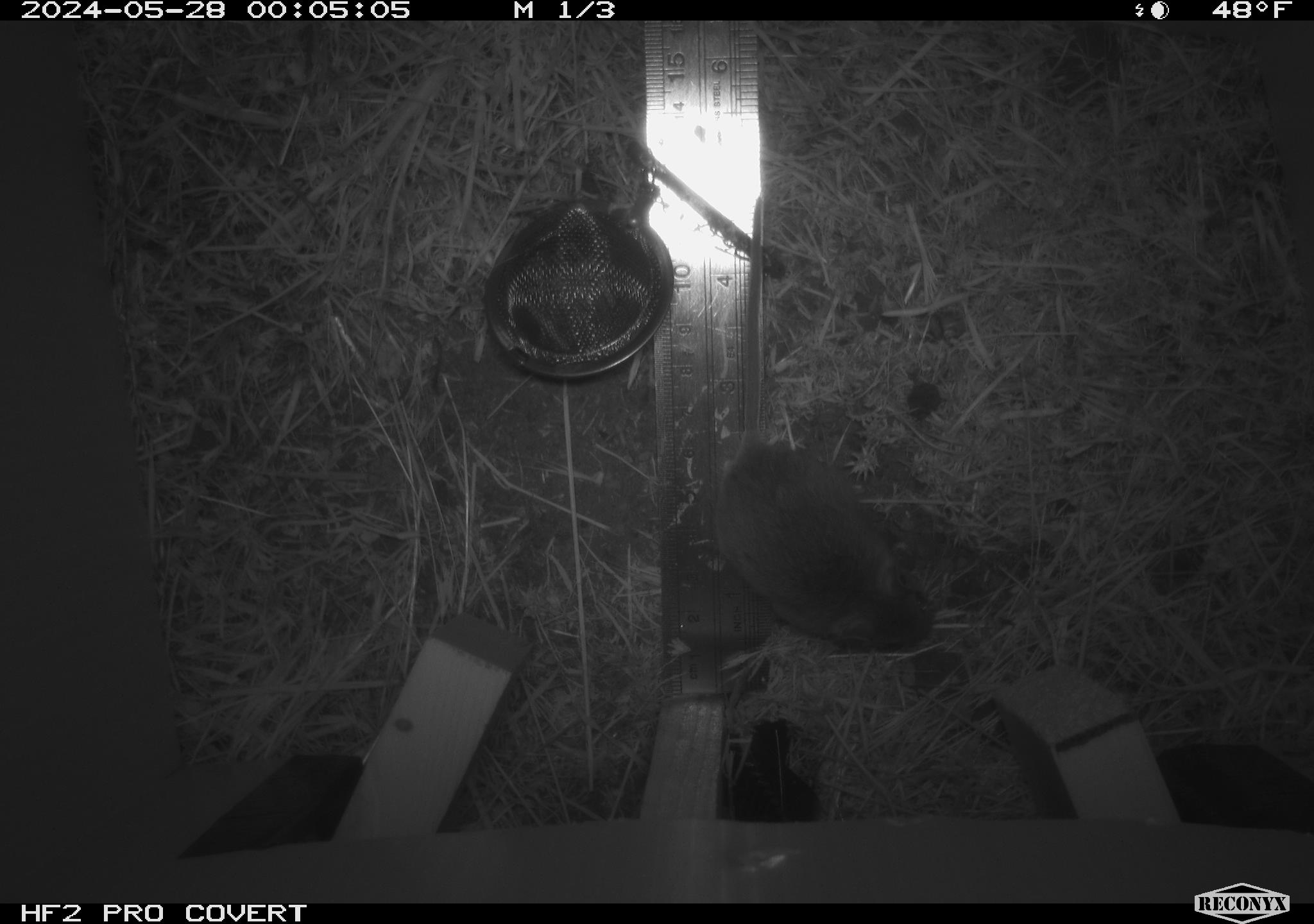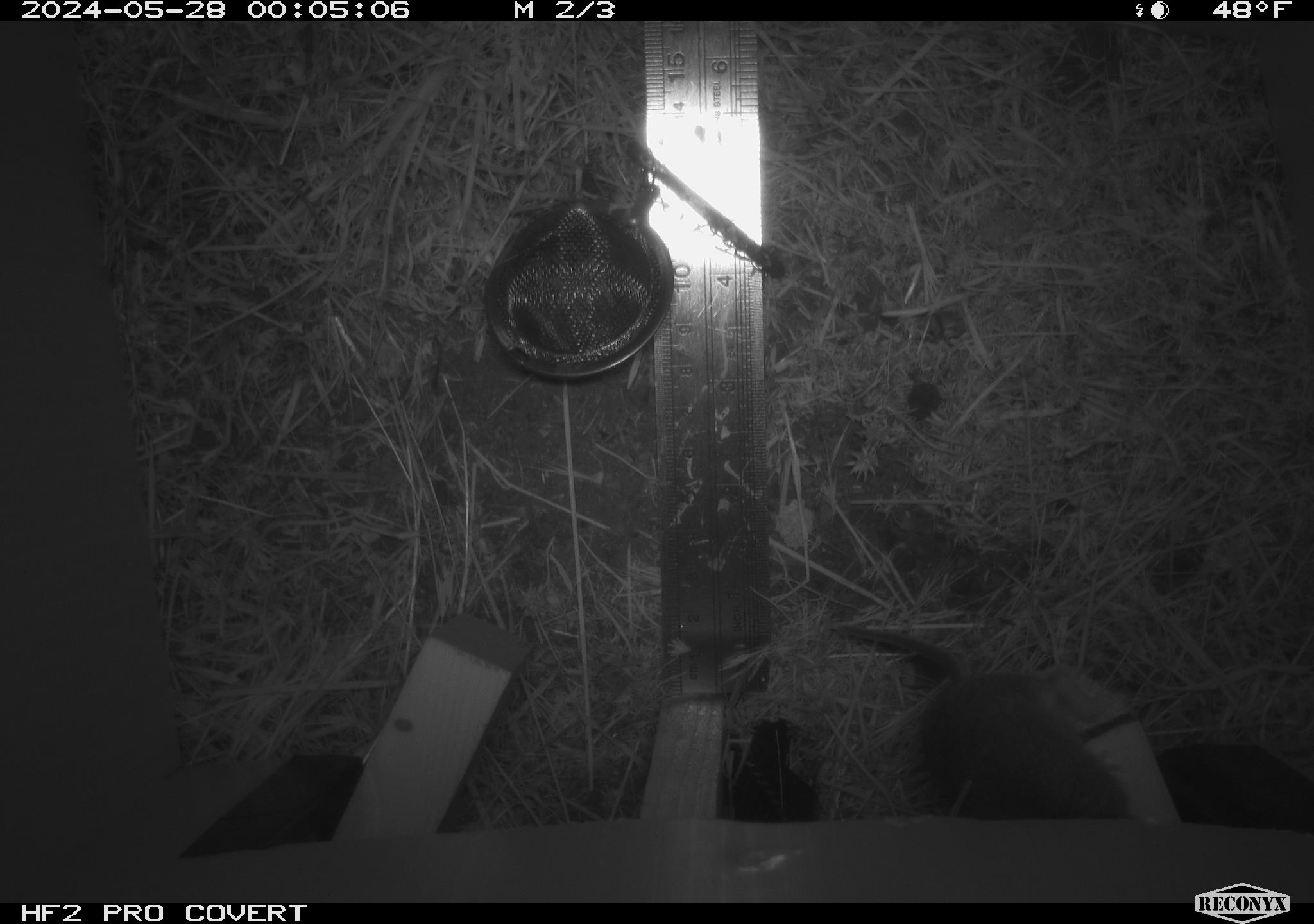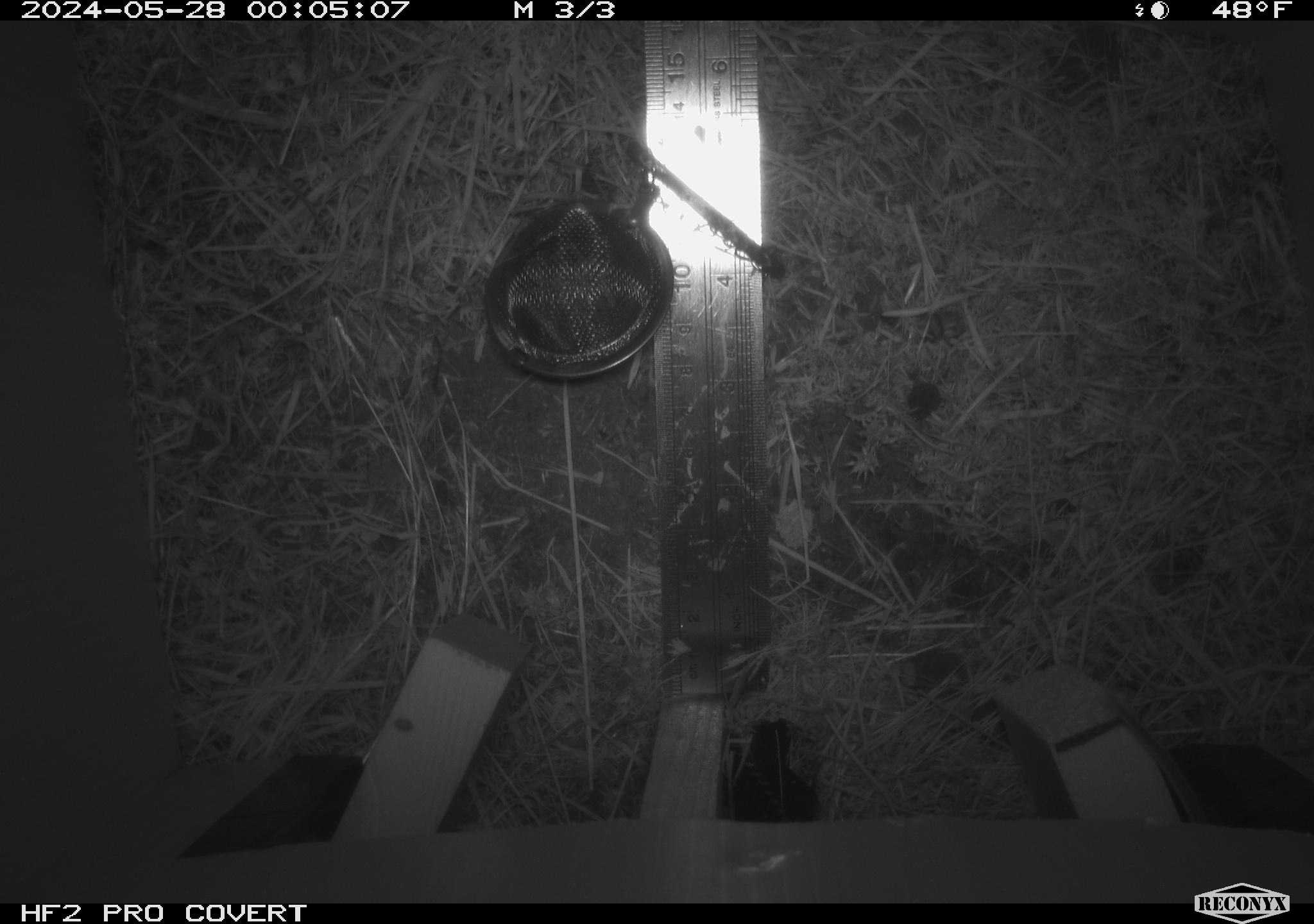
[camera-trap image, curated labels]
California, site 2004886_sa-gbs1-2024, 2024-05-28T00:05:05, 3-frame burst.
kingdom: Animalia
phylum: Chordata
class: Mammalia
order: Rodentia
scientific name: Rodentia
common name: mouse species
Mouse species (Rodentia).